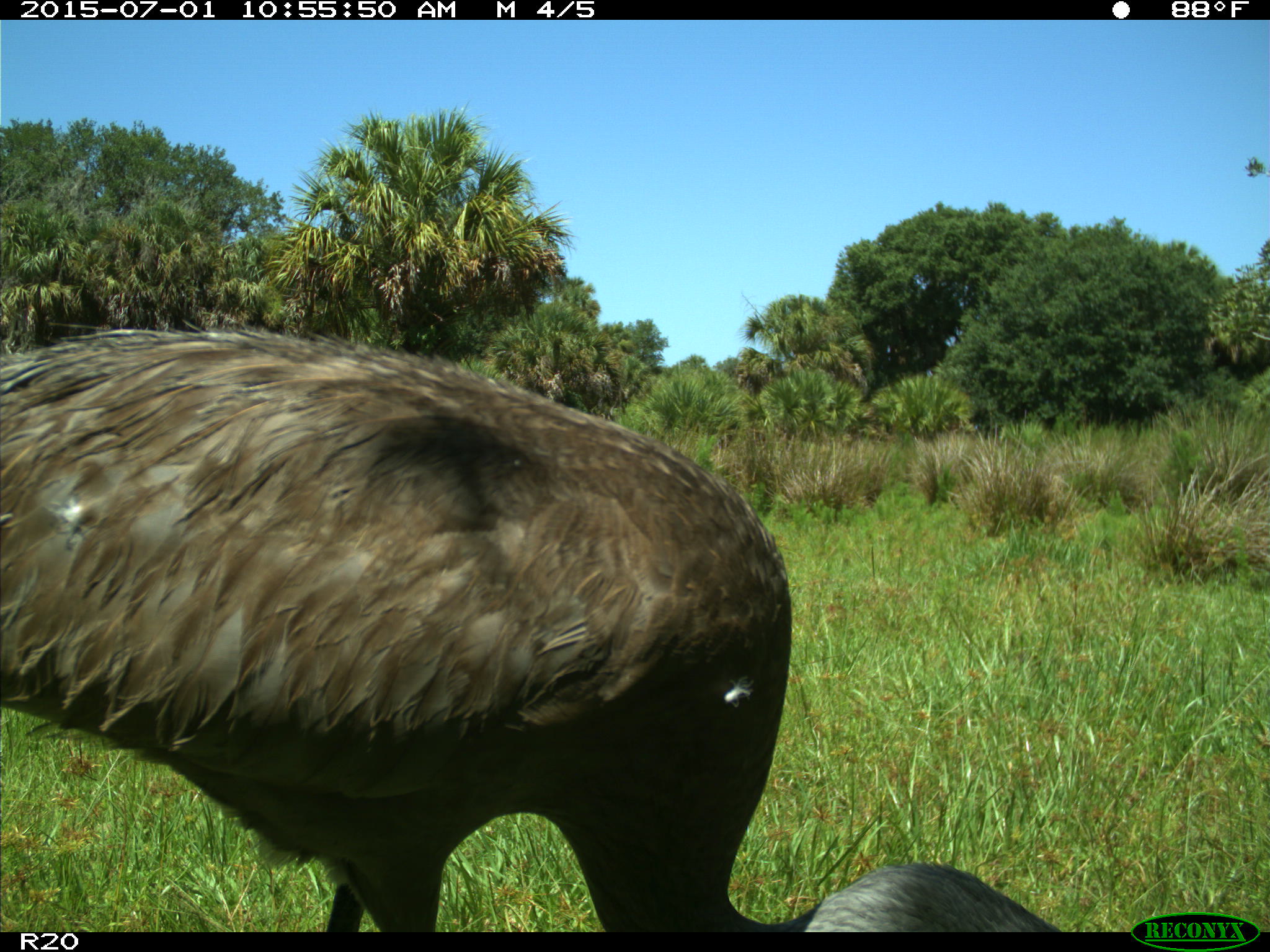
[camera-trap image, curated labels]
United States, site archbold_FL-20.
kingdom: Animalia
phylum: Chordata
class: Aves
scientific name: Aves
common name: birds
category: unidentified bird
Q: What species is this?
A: Unidentified bird (birds) (Aves).